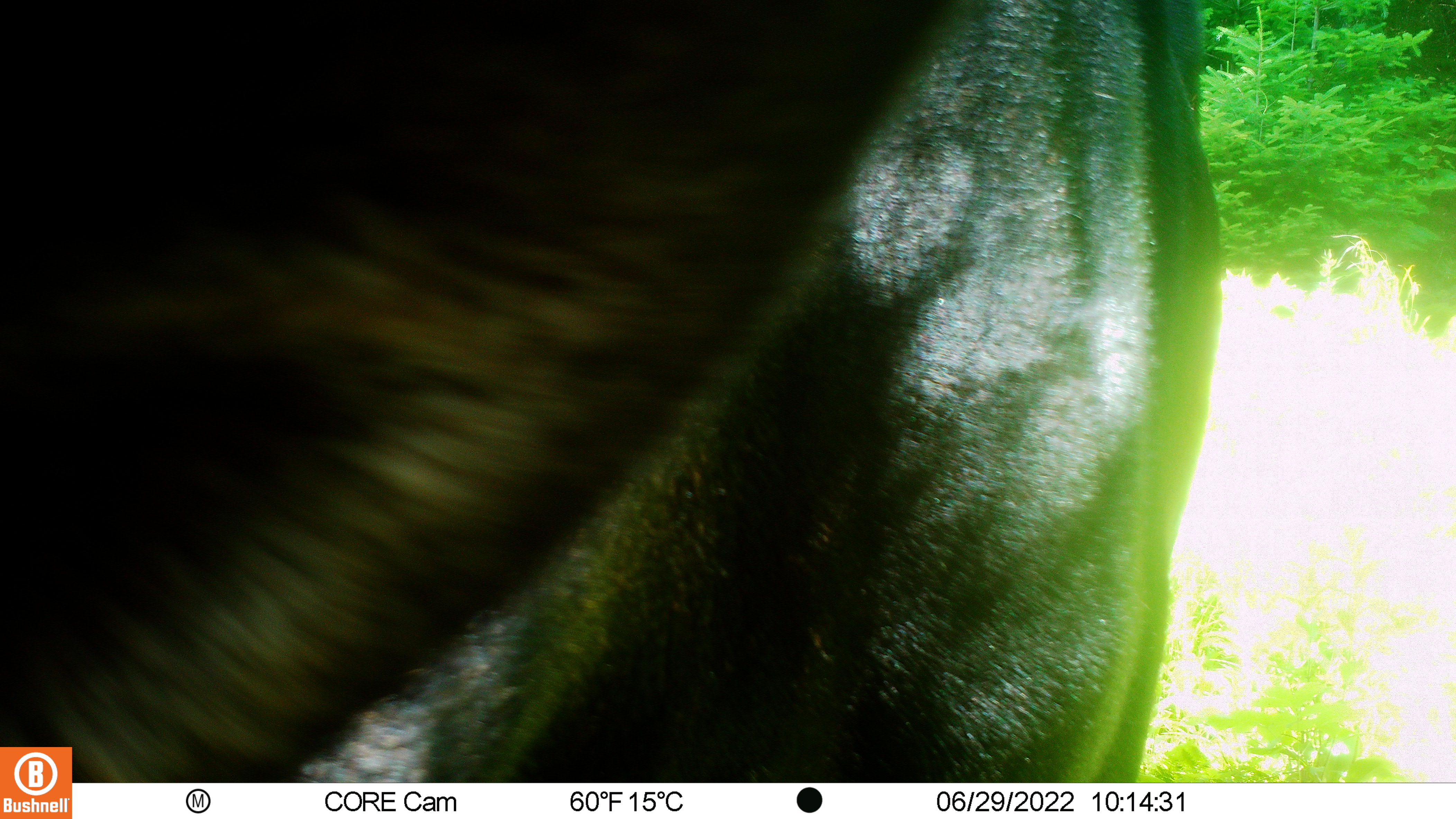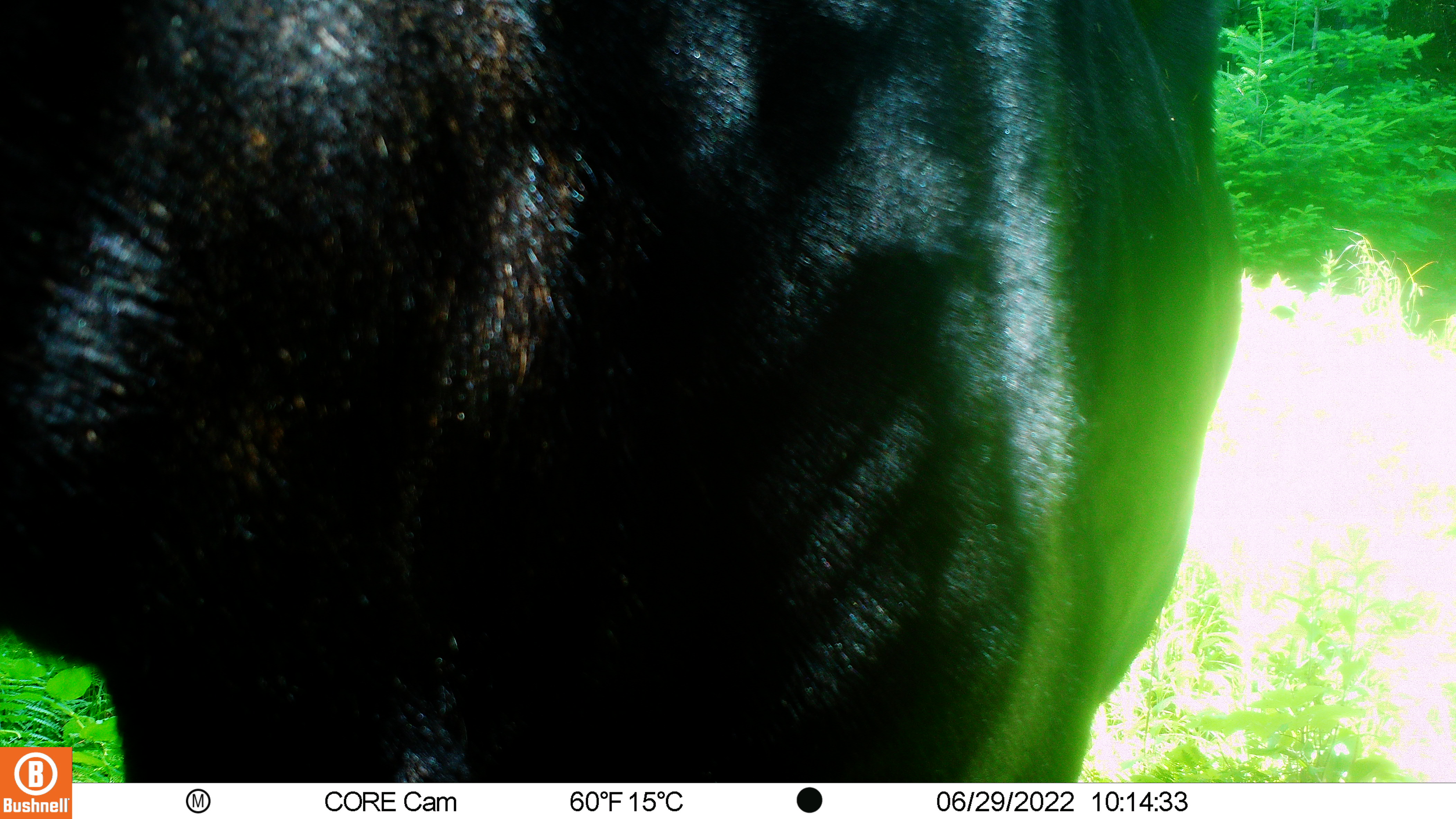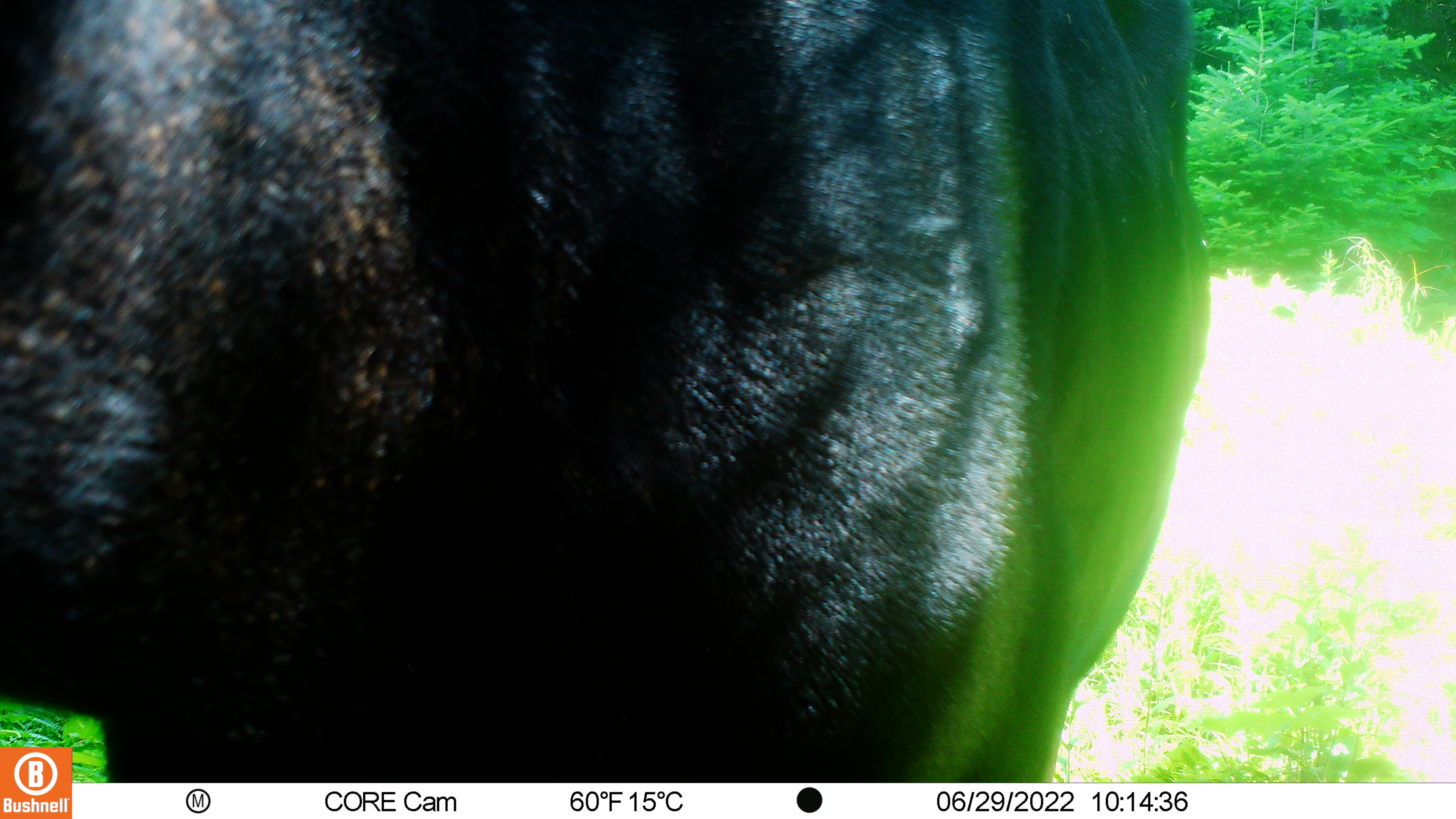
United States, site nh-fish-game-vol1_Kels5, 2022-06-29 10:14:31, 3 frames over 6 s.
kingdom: Animalia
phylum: Chordata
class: Mammalia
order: Artiodactyla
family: Cervidae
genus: Alces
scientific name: Alces alces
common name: moose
Moose (Alces alces).